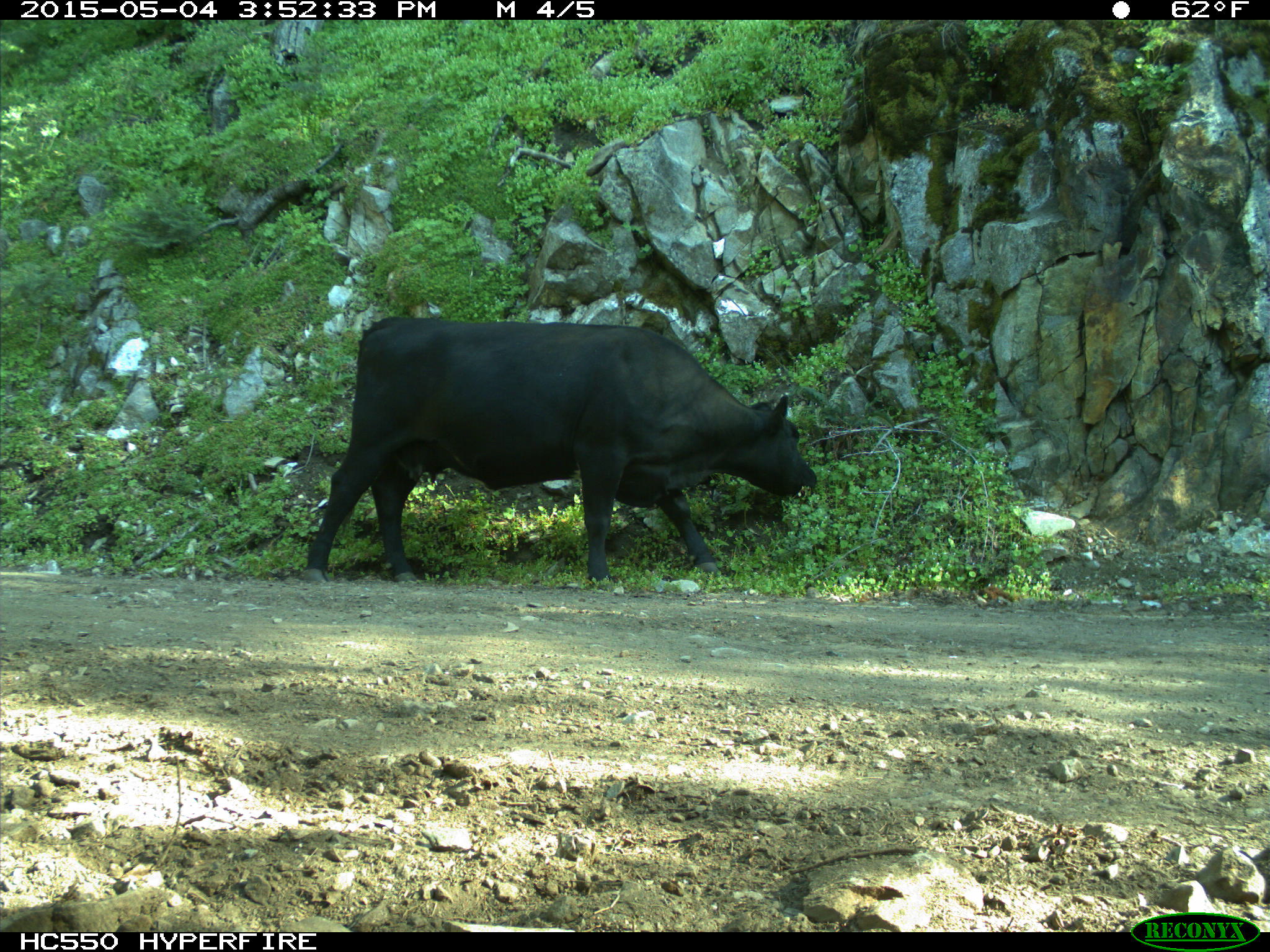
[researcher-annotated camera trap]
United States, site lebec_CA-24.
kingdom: Animalia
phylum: Chordata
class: Mammalia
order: Artiodactyla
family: Bovidae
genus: Bos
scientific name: Bos taurus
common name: domestic cow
Bos taurus (domestic cow).